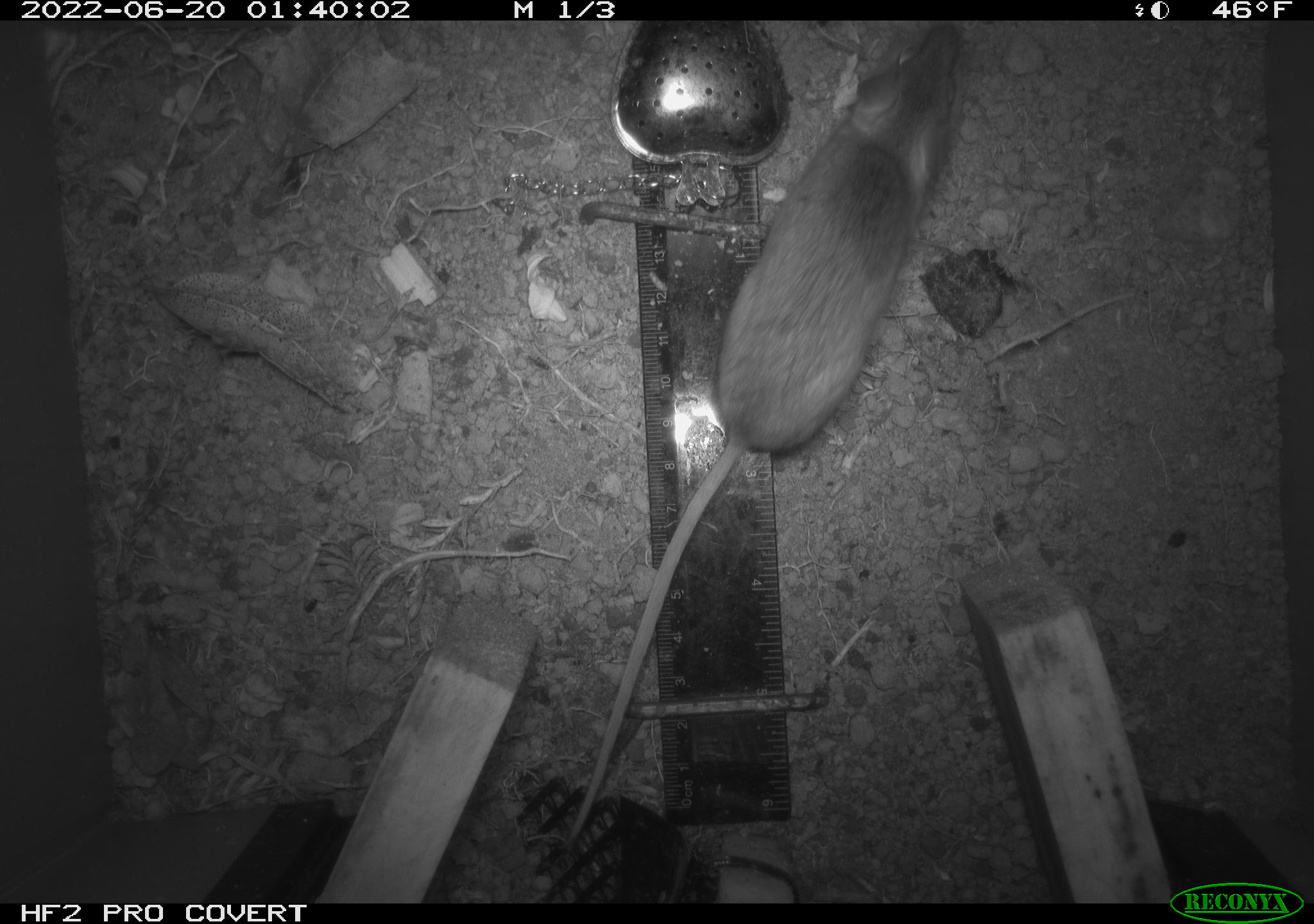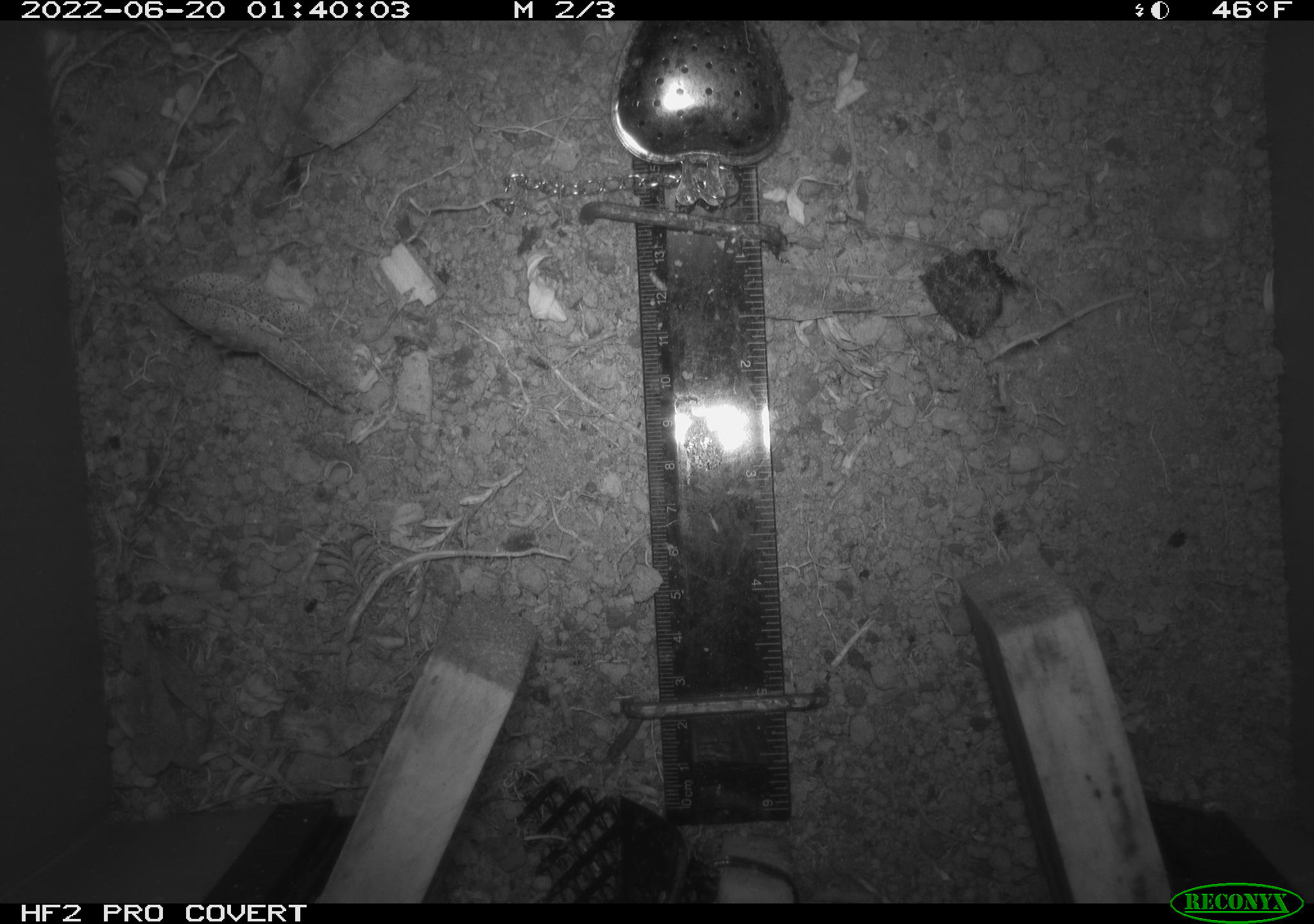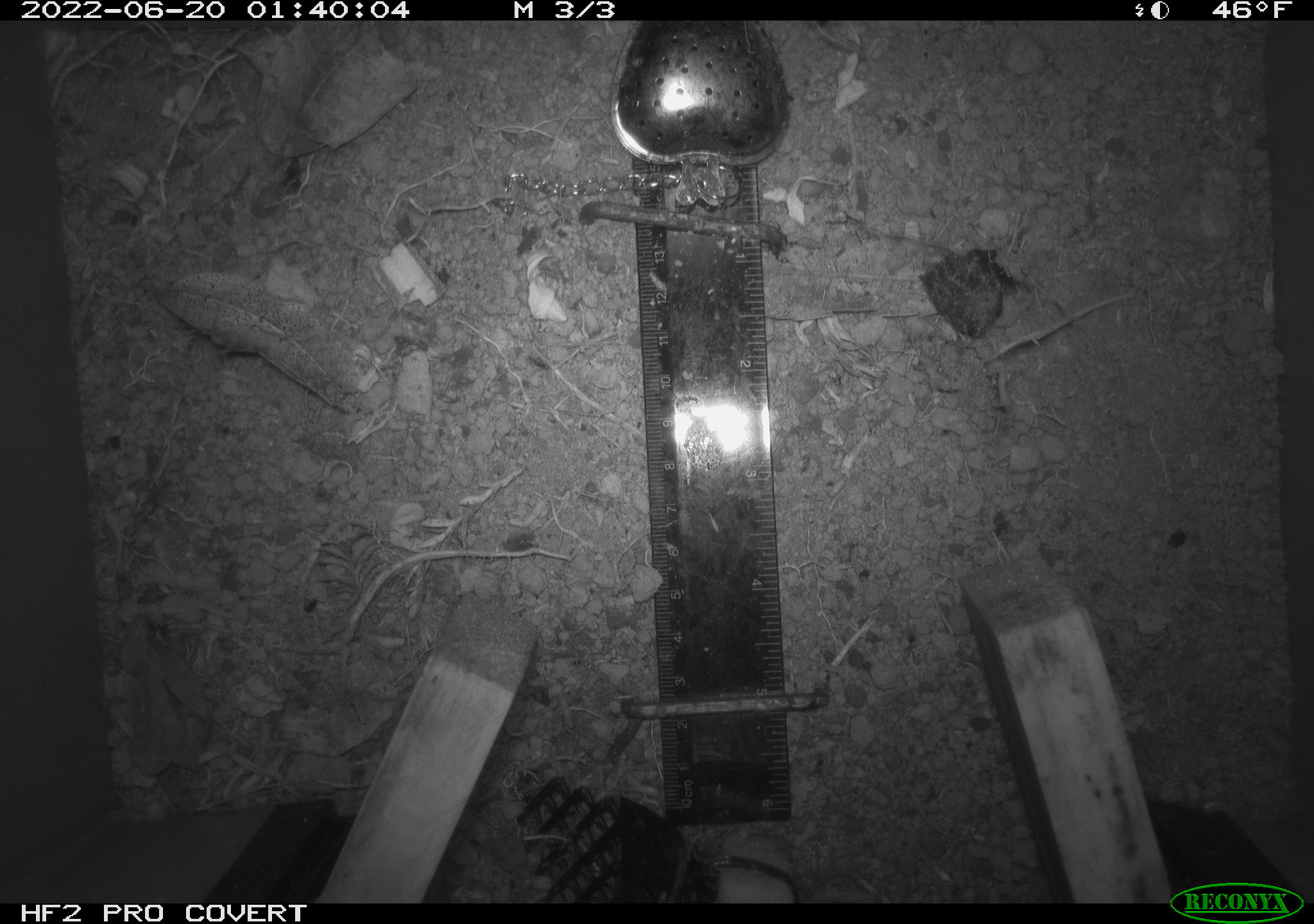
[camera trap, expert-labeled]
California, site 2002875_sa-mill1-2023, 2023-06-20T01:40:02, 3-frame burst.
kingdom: Animalia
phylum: Chordata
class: Mammalia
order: Rodentia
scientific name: Rodentia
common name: mouse species